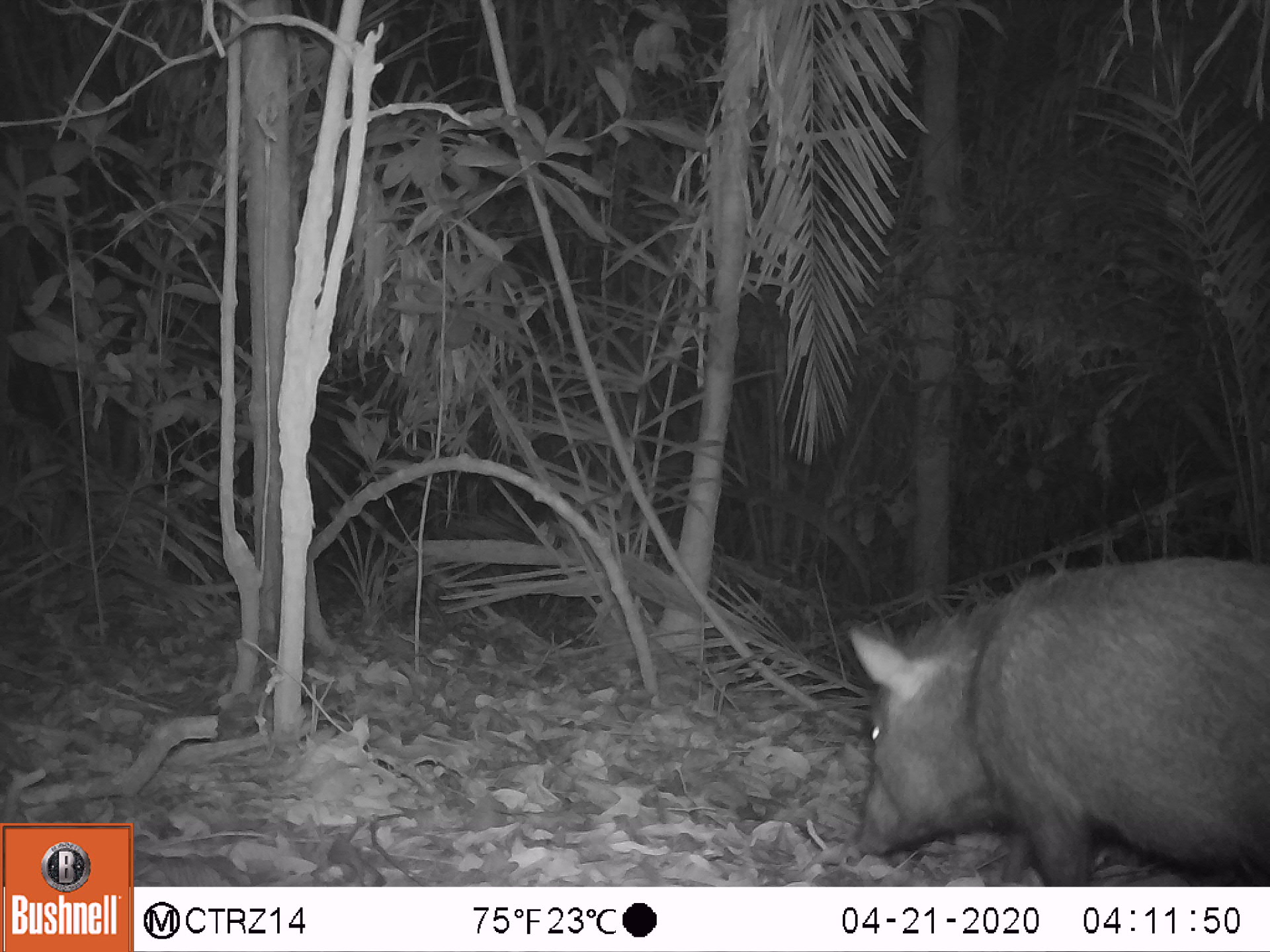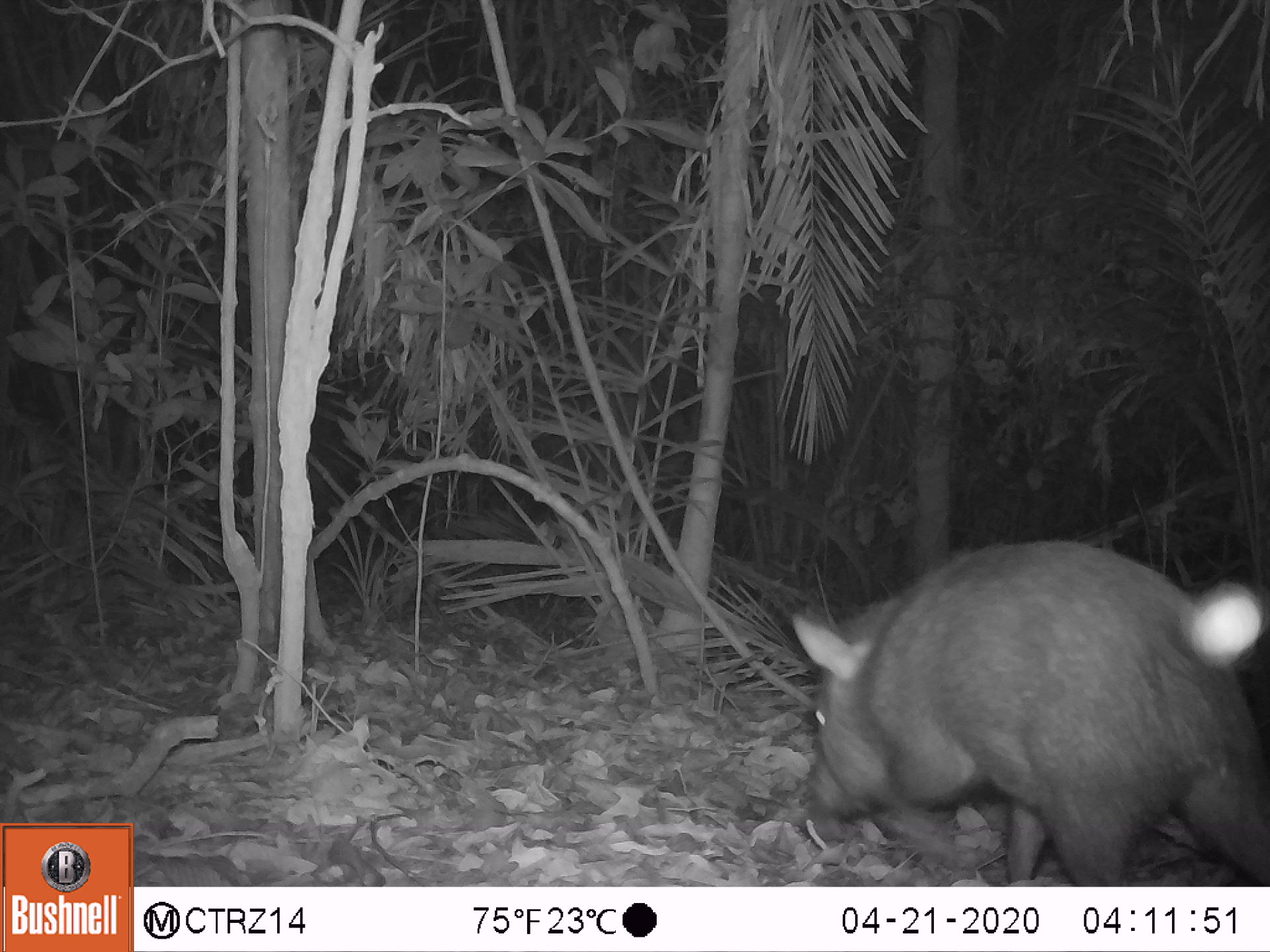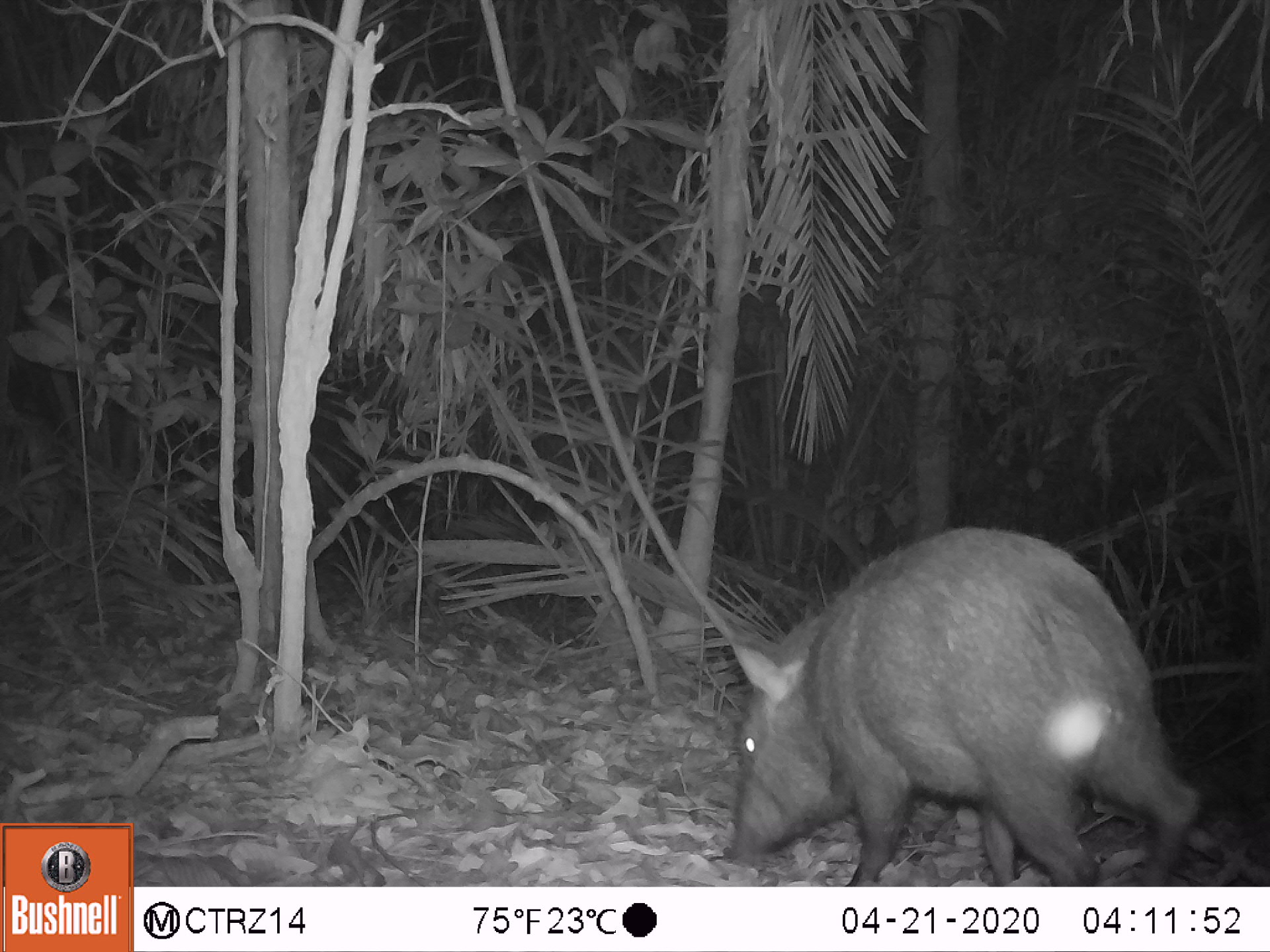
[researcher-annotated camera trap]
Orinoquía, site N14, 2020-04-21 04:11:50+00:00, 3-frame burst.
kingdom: Animalia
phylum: Chordata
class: Mammalia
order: Artiodactyla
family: Tayassuidae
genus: Pecari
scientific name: Pecari tajacu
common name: collared peccary